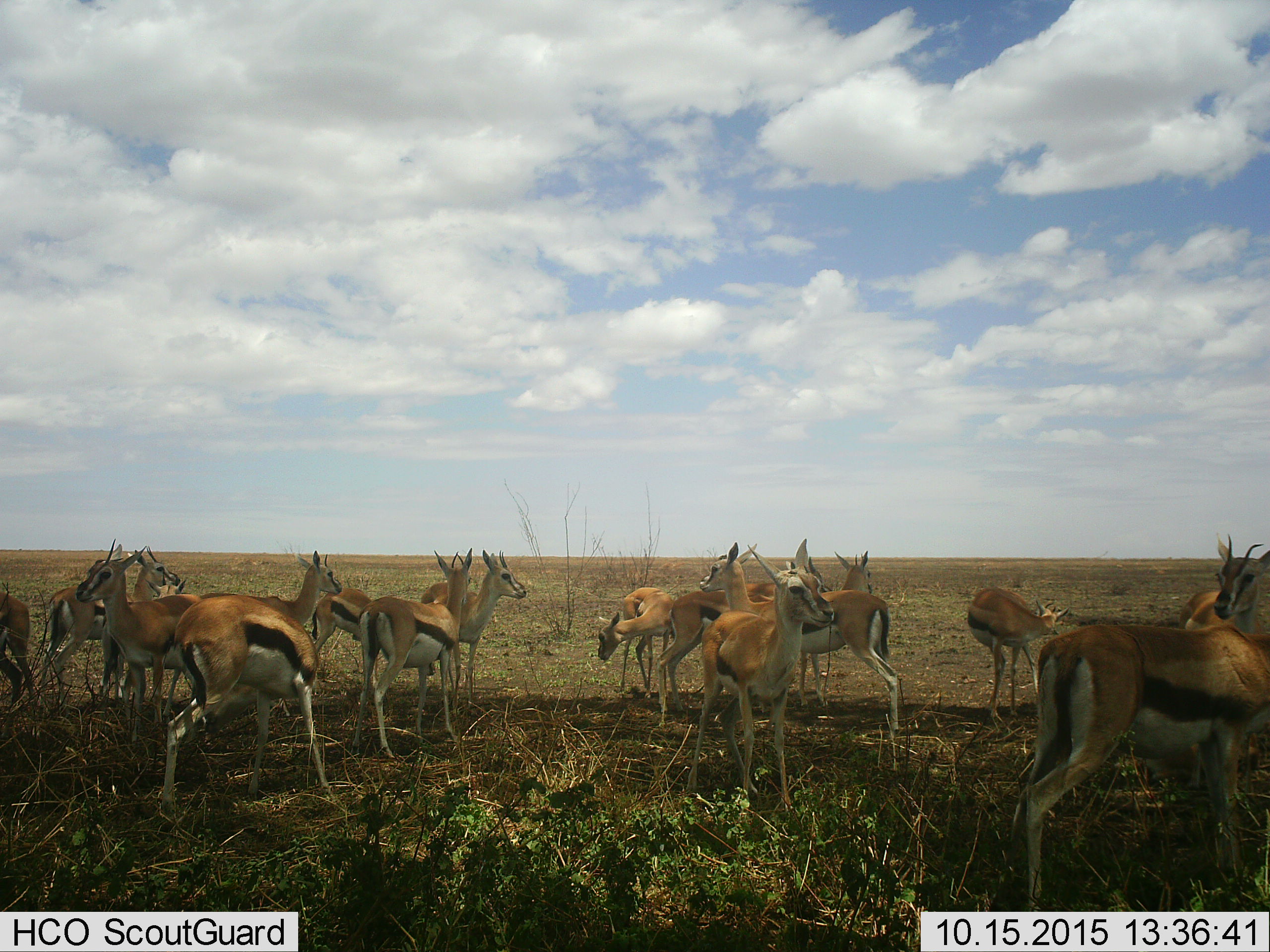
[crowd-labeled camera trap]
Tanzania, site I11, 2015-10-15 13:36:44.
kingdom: Animalia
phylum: Chordata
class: Mammalia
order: Artiodactyla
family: Bovidae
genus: Eudorcas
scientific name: Eudorcas thomsonii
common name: thomson's gazelle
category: gazellethomsons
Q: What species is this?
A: Gazellethomsons (thomson's gazelle) (Eudorcas thomsonii).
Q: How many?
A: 11-50.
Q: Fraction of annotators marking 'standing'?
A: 90%.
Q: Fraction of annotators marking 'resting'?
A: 0%.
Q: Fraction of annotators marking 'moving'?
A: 10%.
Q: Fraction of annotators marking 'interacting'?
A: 10%.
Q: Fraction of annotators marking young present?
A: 0%.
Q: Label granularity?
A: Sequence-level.